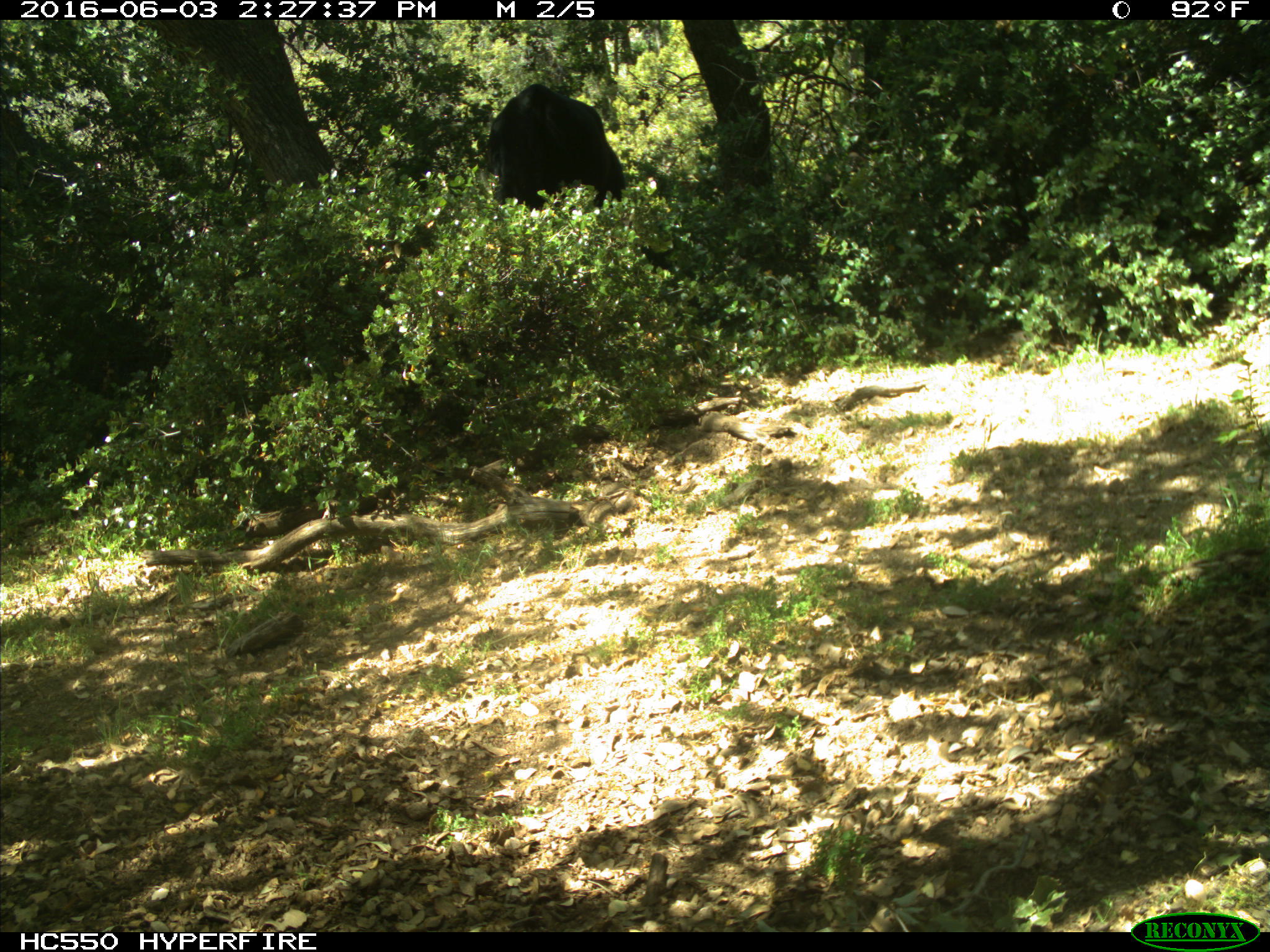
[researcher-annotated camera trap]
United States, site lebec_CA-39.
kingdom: Animalia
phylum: Chordata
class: Mammalia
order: Artiodactyla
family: Bovidae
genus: Bos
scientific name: Bos taurus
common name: domestic cow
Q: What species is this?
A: Bos taurus (domestic cow).